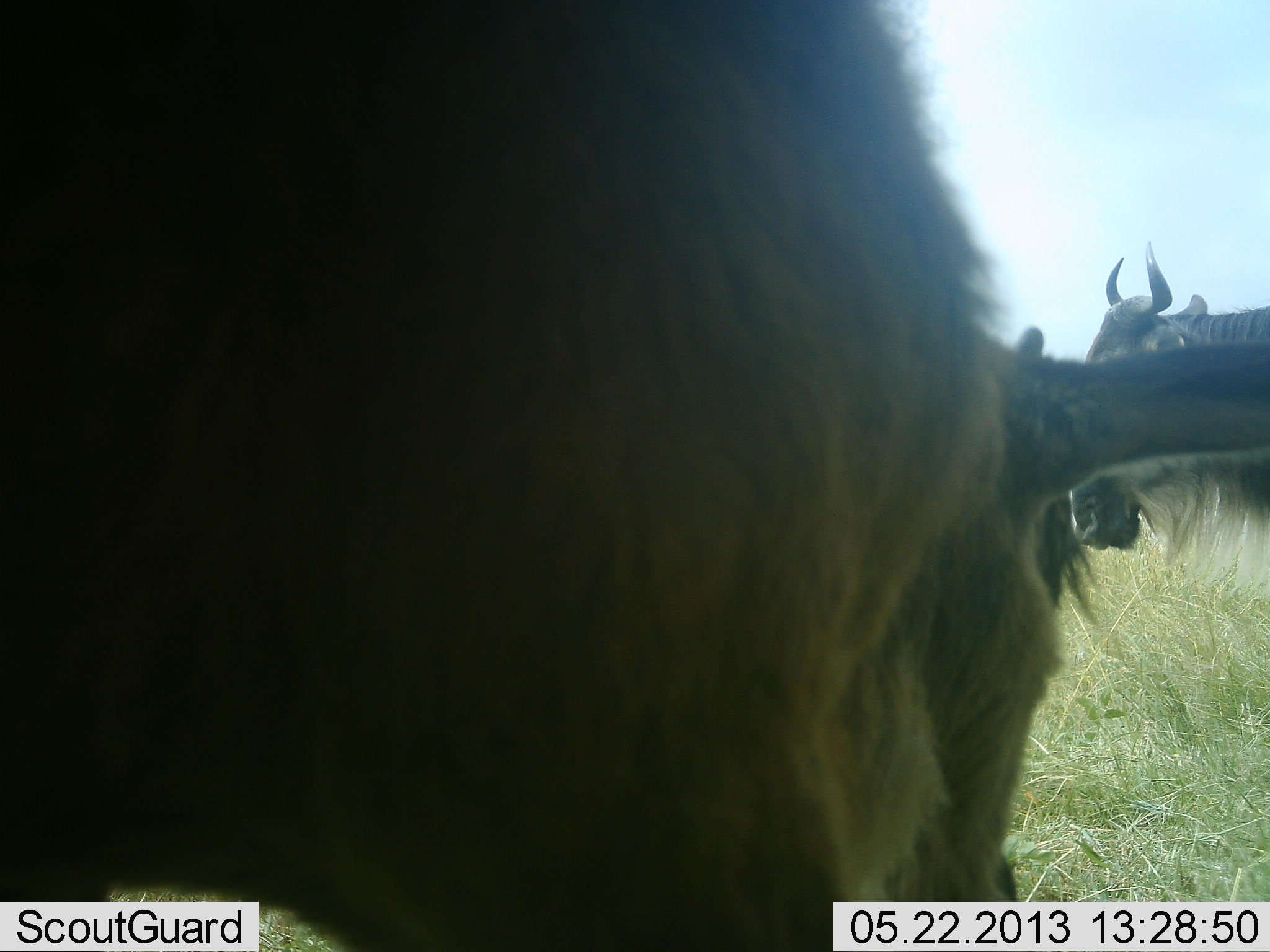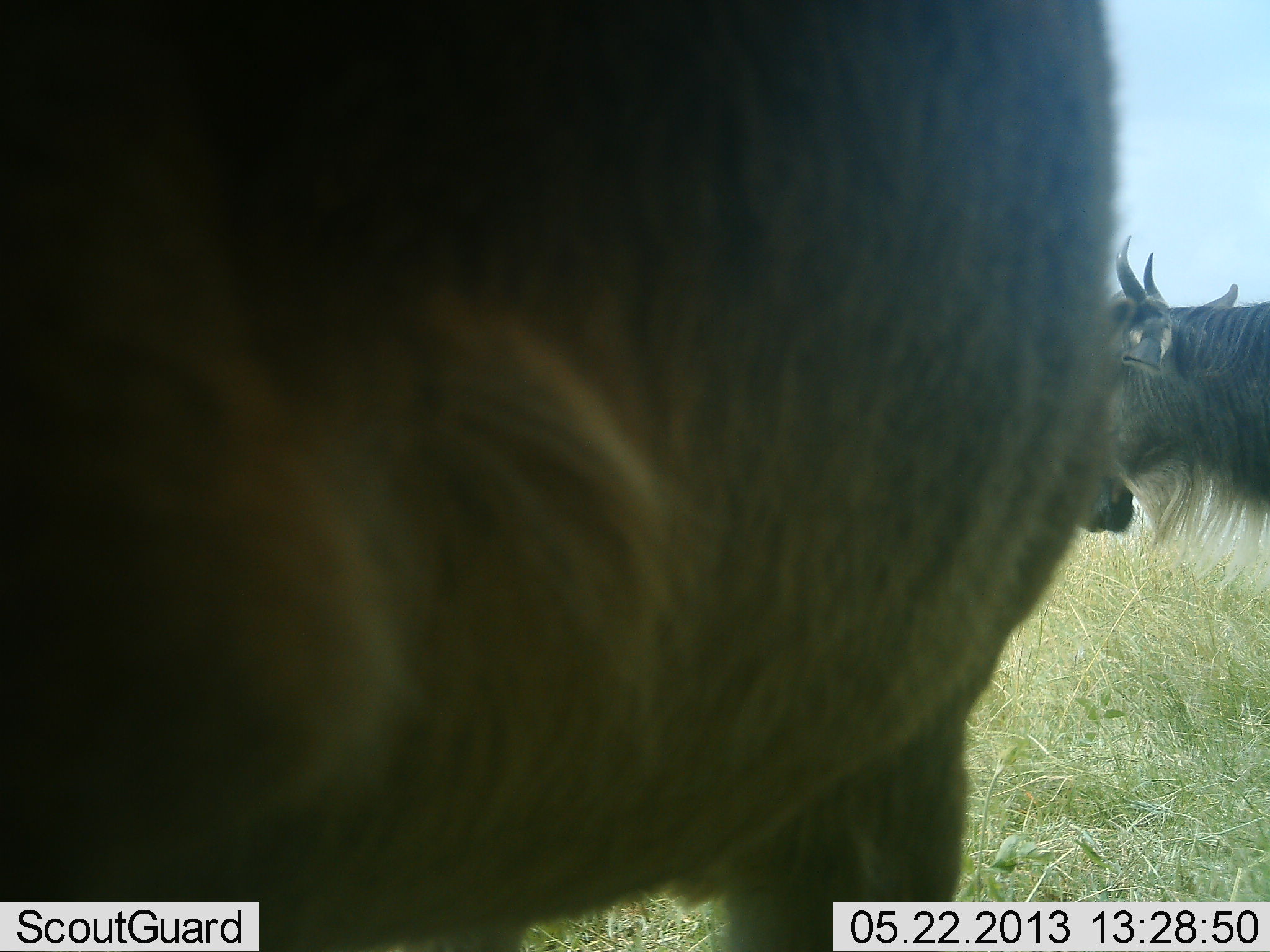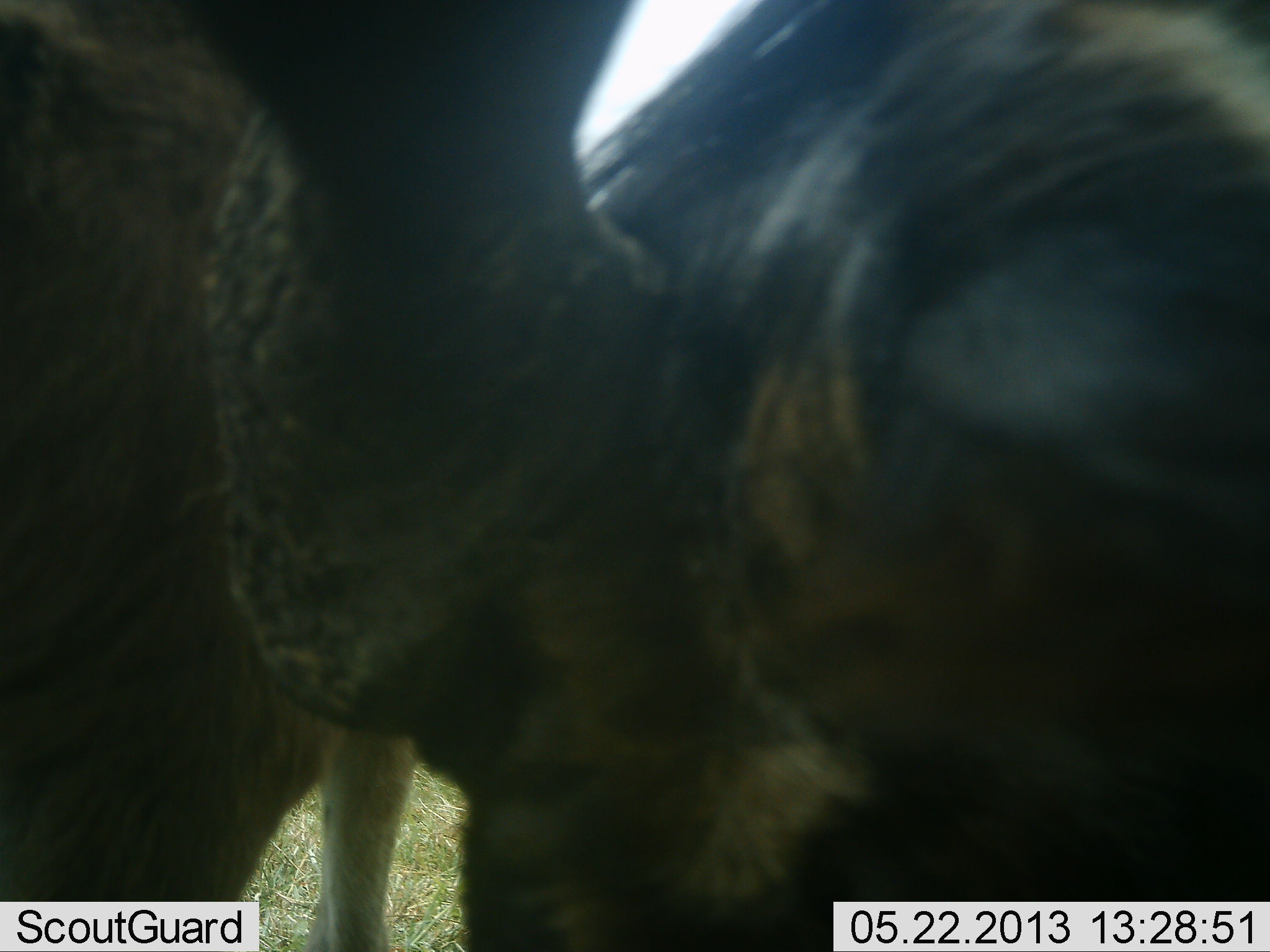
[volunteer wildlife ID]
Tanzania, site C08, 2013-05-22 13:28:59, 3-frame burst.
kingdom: Animalia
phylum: Chordata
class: Mammalia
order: Artiodactyla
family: Bovidae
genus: Connochaetes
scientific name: Connochaetes taurinus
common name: blue wildebeest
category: wildebeest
Wildebeest (blue wildebeest) (Connochaetes taurinus), count 3. Behavior (volunteer vote fractions): standing 90%, resting 10%, moving 30%, interacting 20%. Young present (vote fraction): 0%. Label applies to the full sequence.